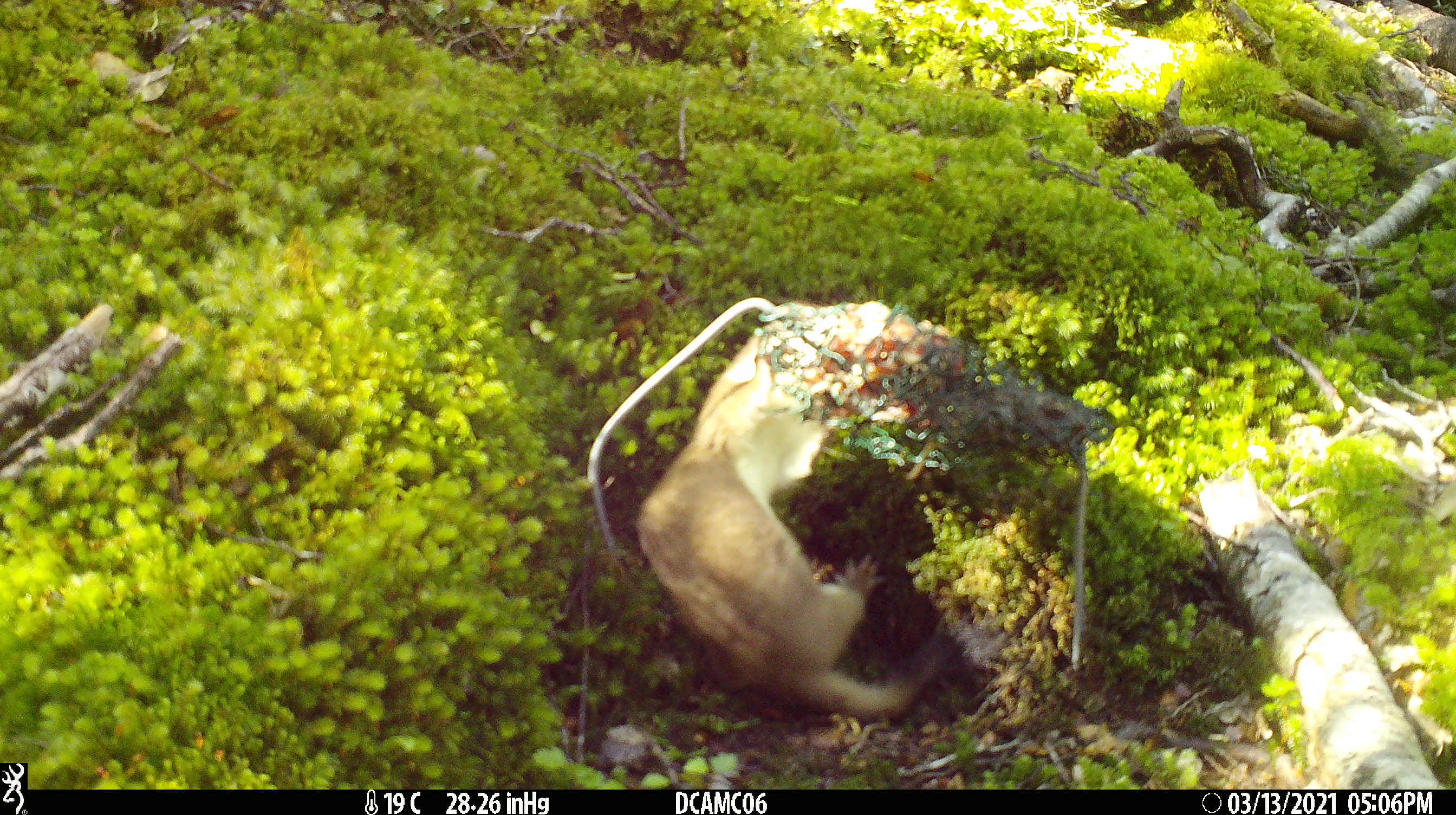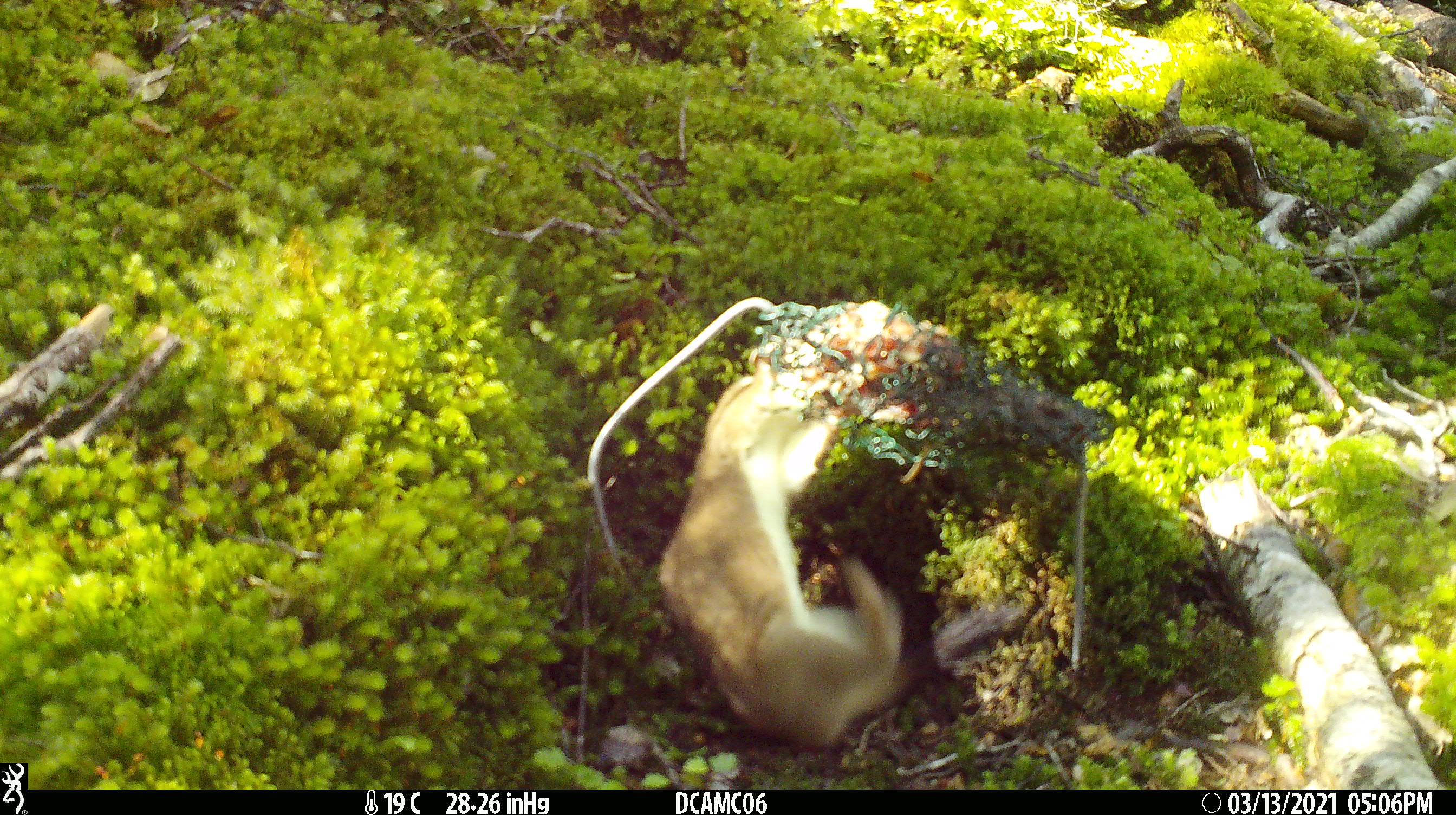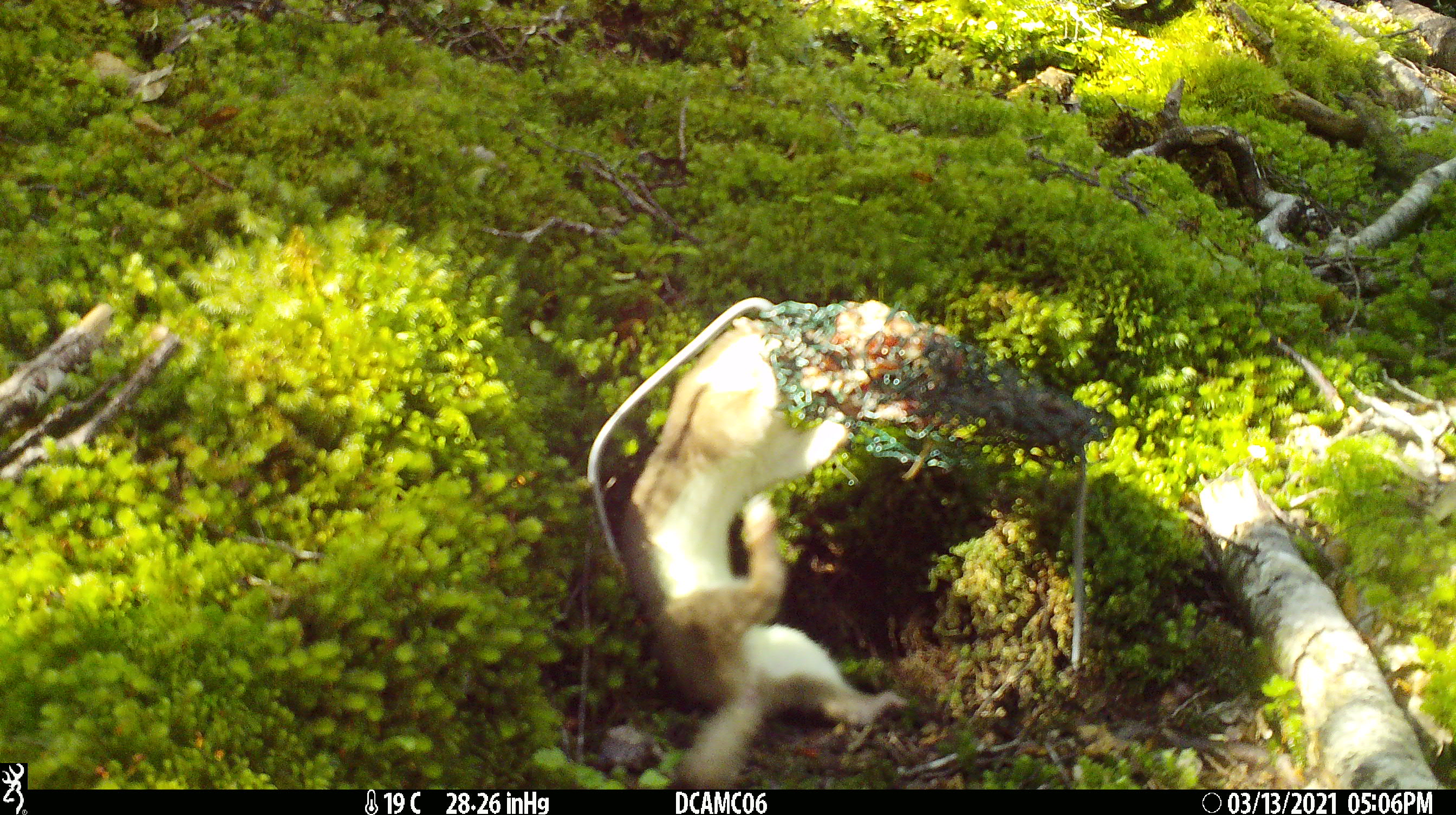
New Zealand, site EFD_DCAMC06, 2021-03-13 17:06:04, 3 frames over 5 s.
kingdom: Animalia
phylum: Chordata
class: Mammalia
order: Carnivora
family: Mustelidae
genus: Mustela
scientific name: Mustela erminea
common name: stoat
Stoat (Mustela erminea).